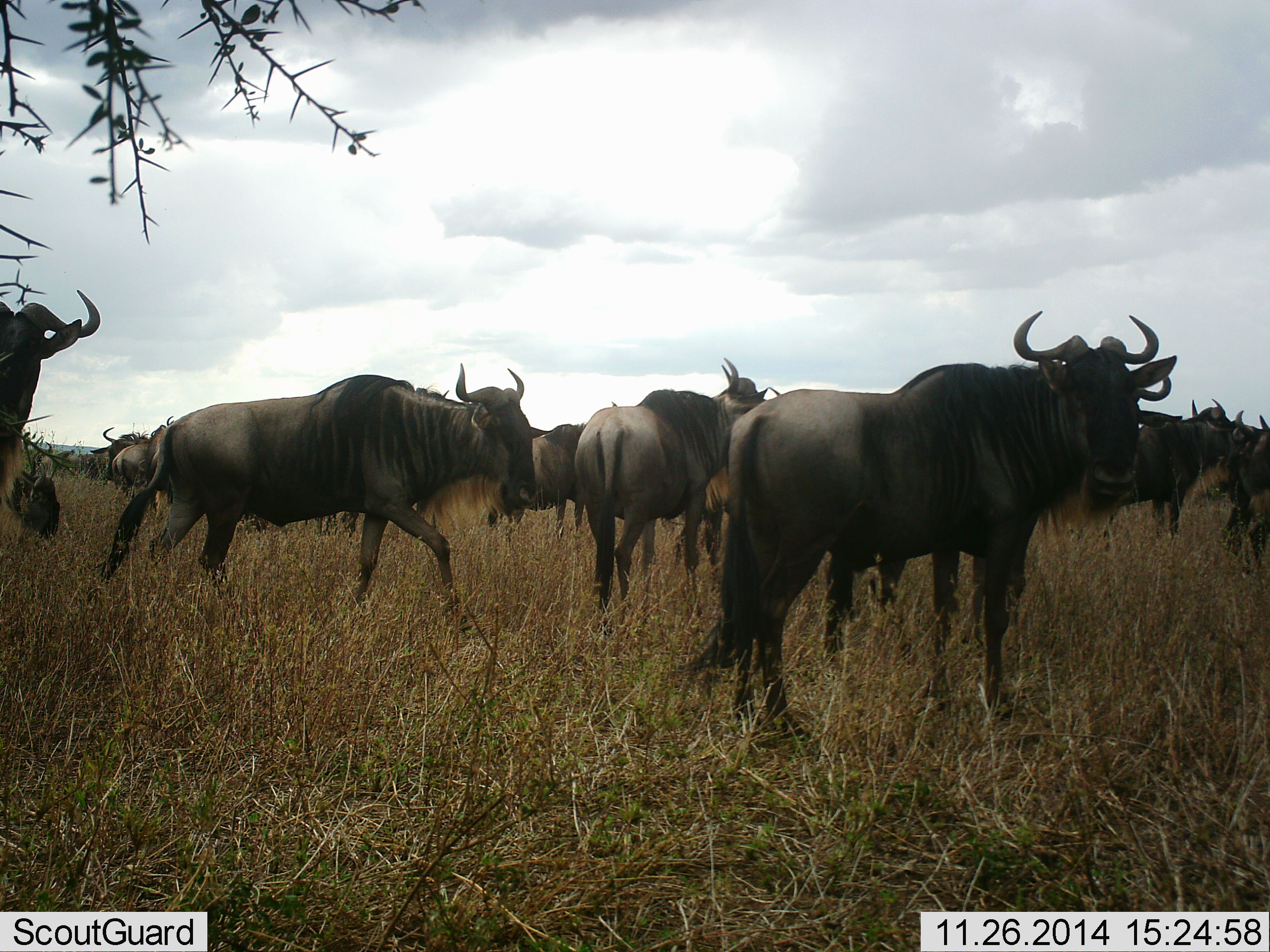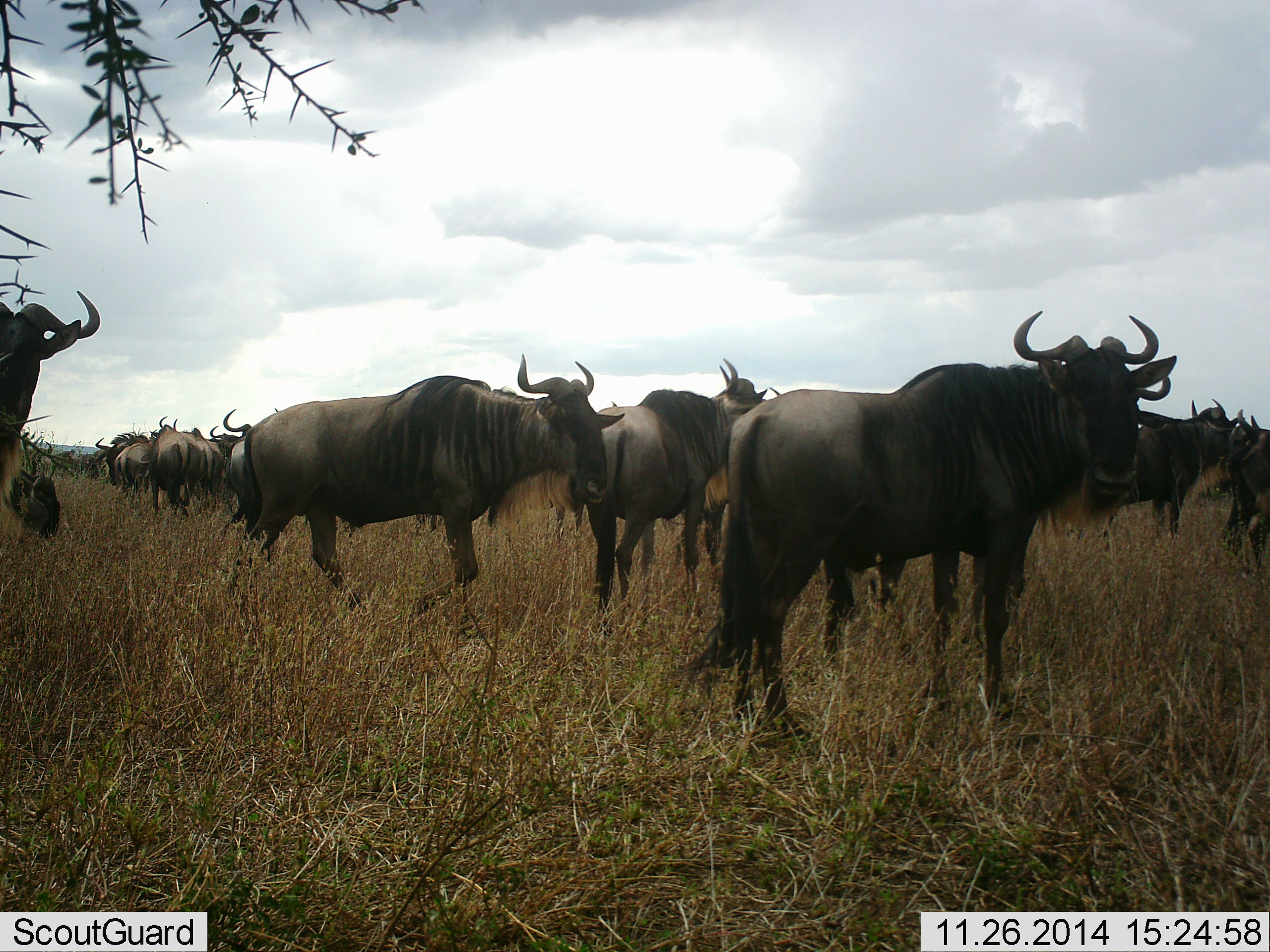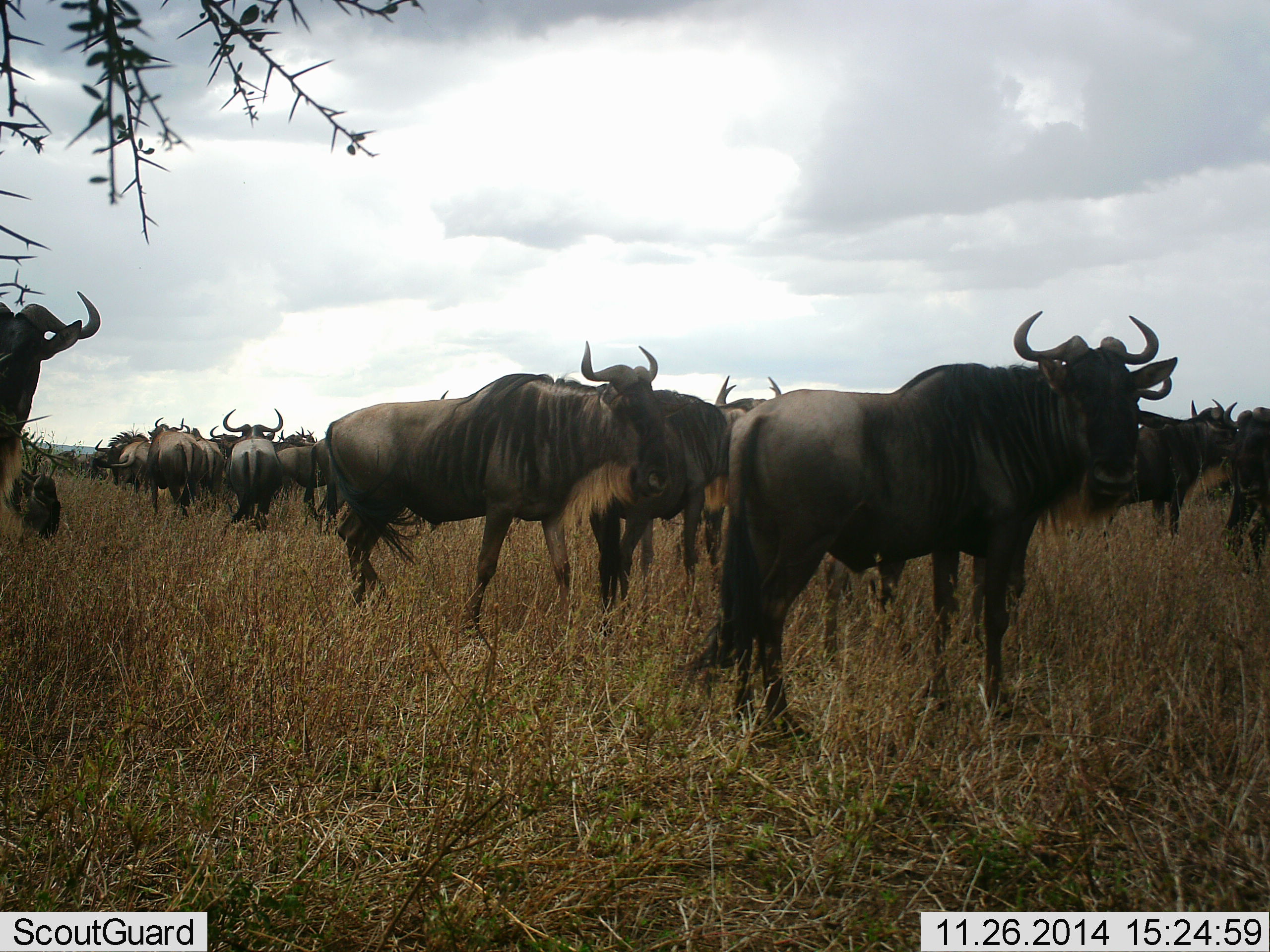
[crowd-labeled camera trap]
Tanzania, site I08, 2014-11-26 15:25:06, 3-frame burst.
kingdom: Animalia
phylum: Chordata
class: Mammalia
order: Artiodactyla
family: Bovidae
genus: Connochaetes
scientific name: Connochaetes taurinus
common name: blue wildebeest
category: wildebeest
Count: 11-50.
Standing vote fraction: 100%.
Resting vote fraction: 0%.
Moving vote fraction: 80%.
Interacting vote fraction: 0%.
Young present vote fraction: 0%.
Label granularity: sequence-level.